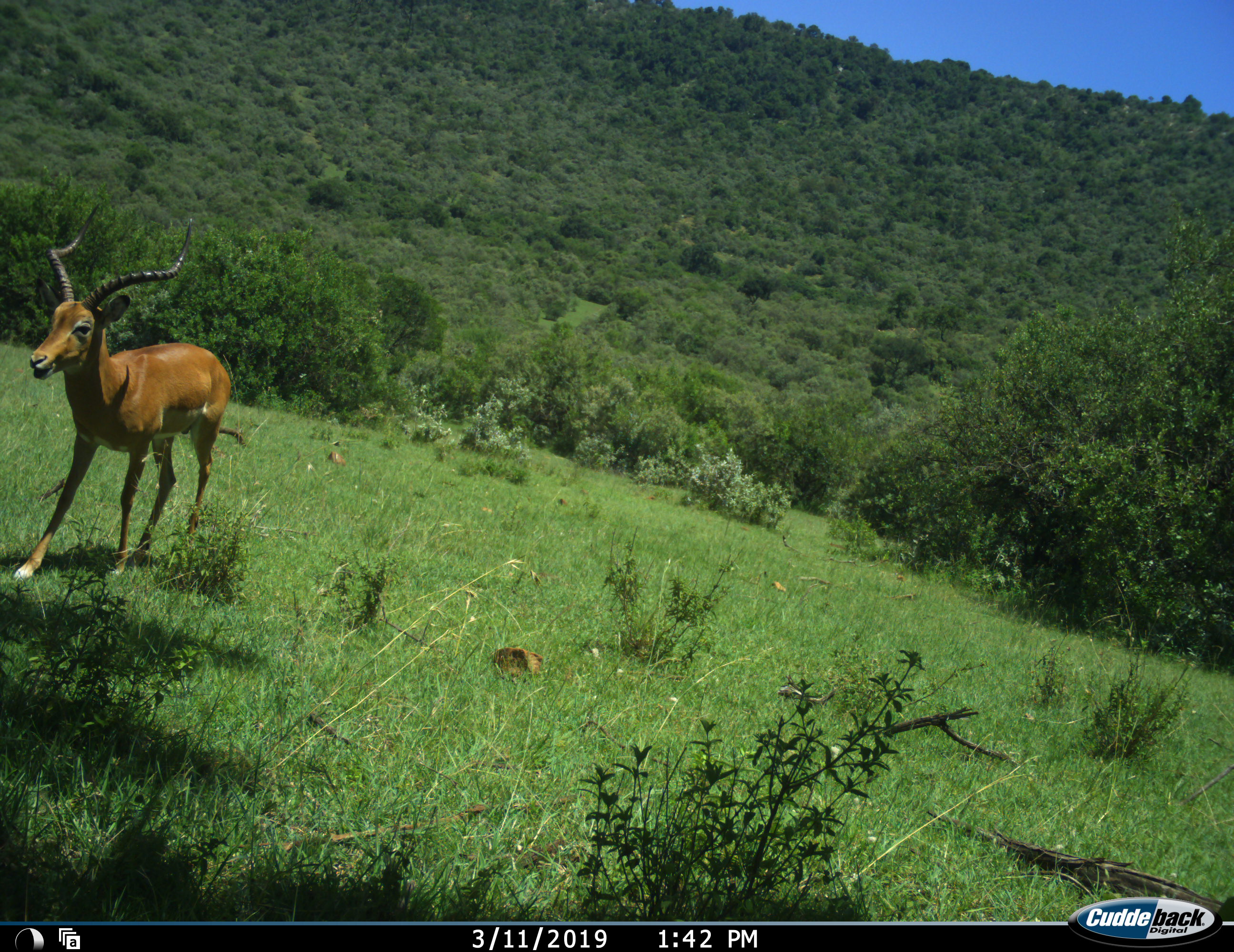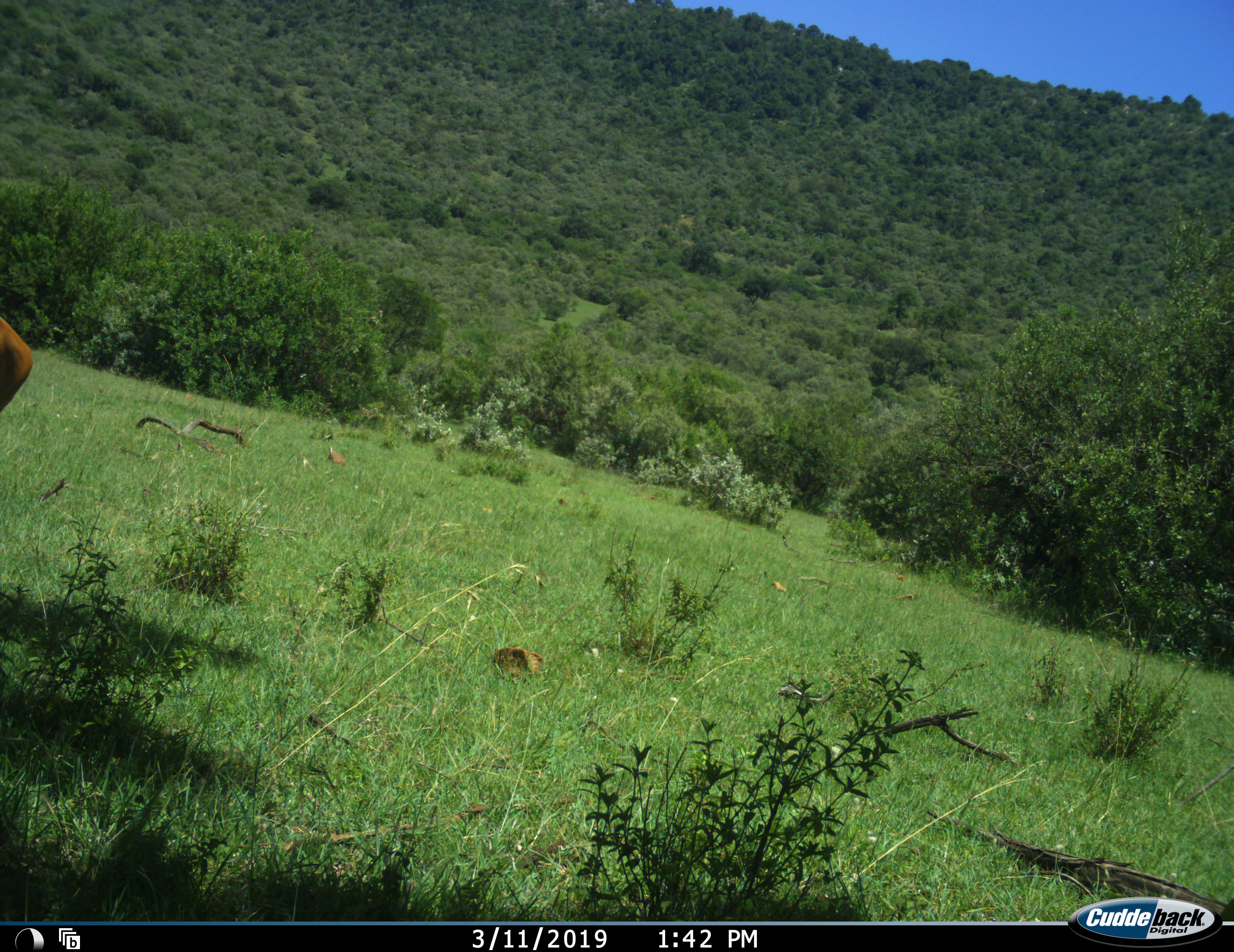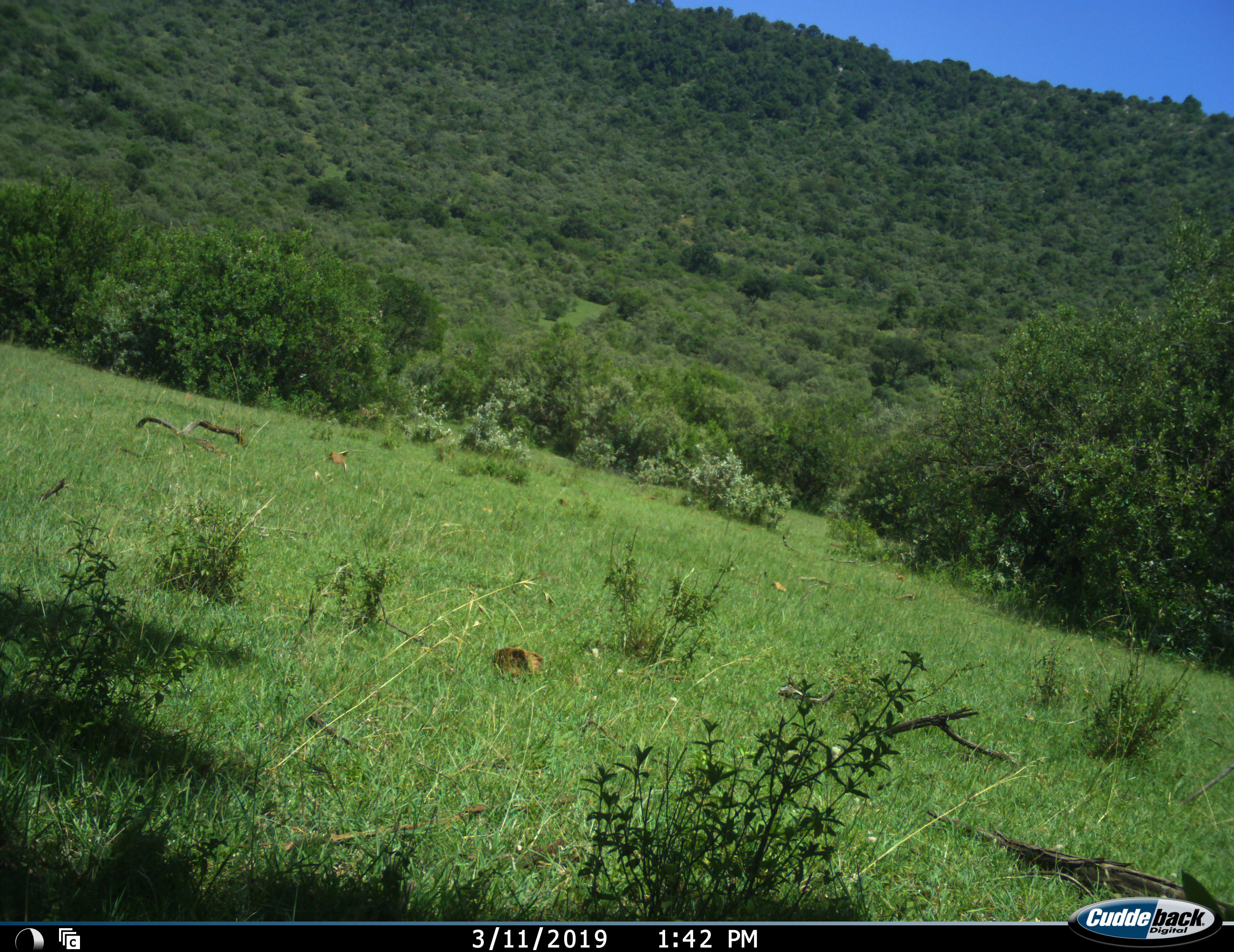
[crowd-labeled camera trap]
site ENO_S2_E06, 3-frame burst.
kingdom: Animalia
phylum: Chordata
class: Mammalia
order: Artiodactyla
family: Bovidae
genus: Aepyceros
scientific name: Aepyceros melampus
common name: impala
Impala (Aepyceros melampus), count 1. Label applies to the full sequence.